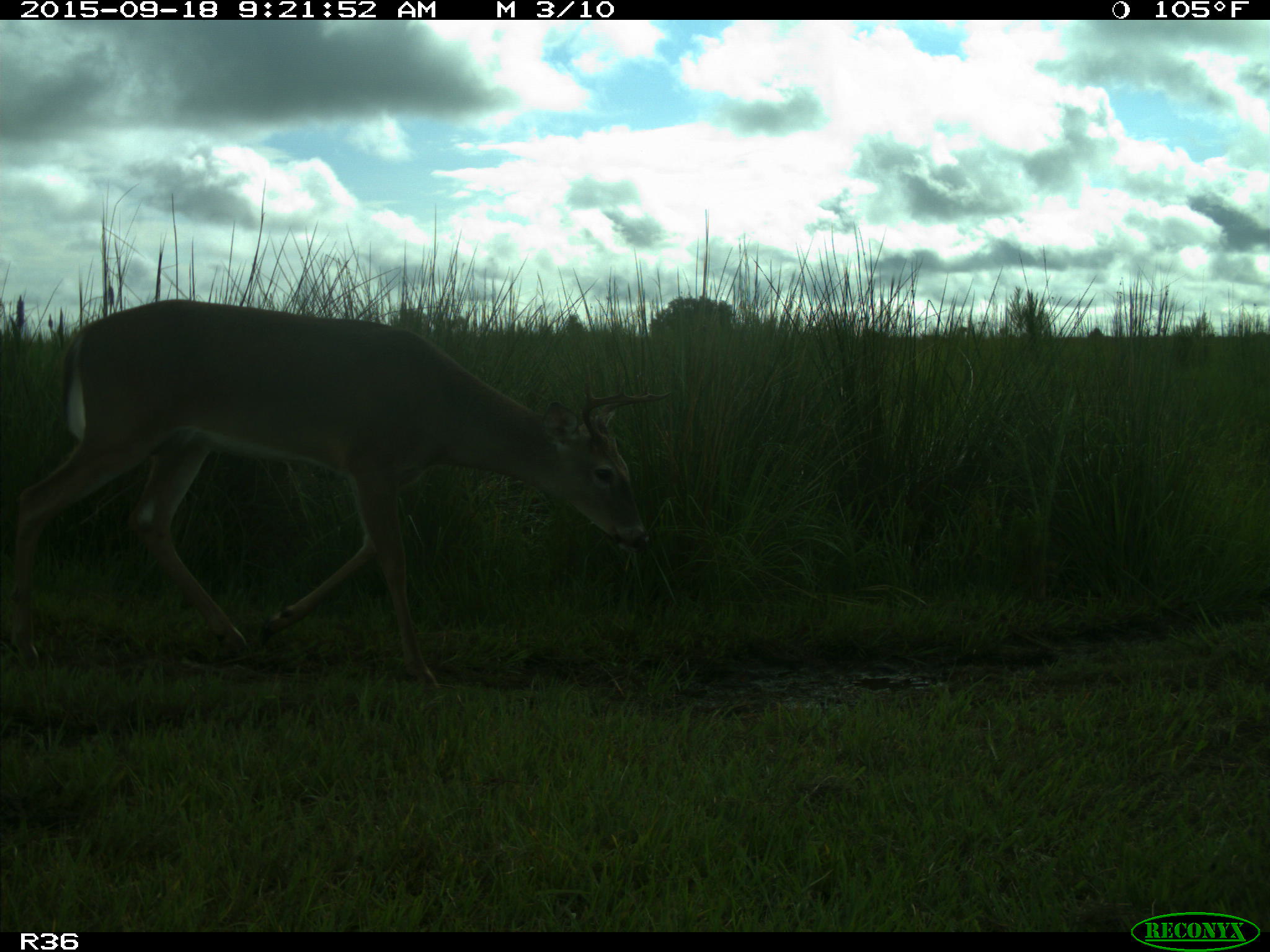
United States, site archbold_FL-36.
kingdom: Animalia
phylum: Chordata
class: Mammalia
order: Artiodactyla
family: Cervidae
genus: Odocoileus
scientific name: Odocoileus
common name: deer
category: unidentified deer